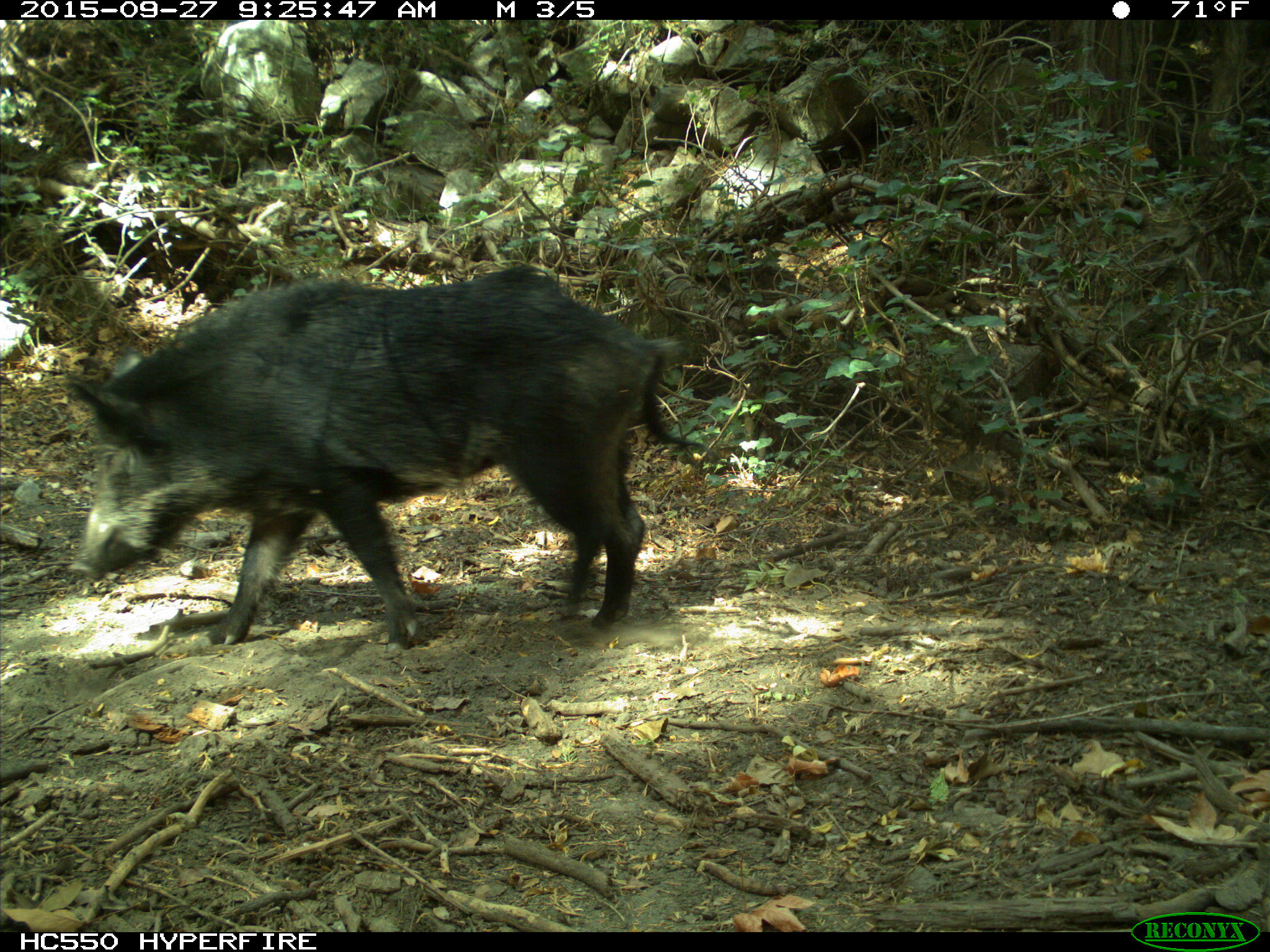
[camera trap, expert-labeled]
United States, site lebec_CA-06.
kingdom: Animalia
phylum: Chordata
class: Mammalia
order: Artiodactyla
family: Suidae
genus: Sus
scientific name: Sus scrofa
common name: wild boar